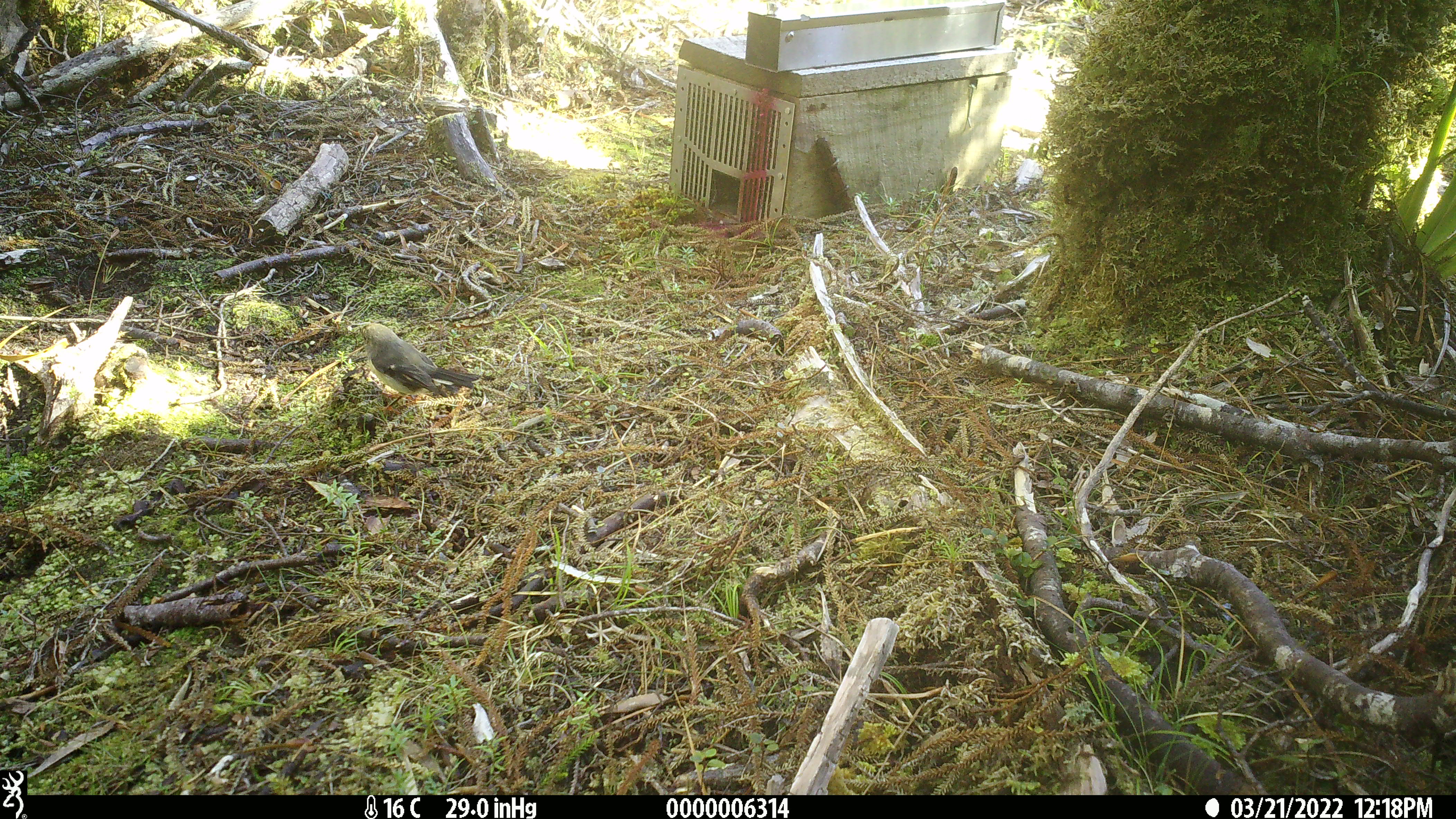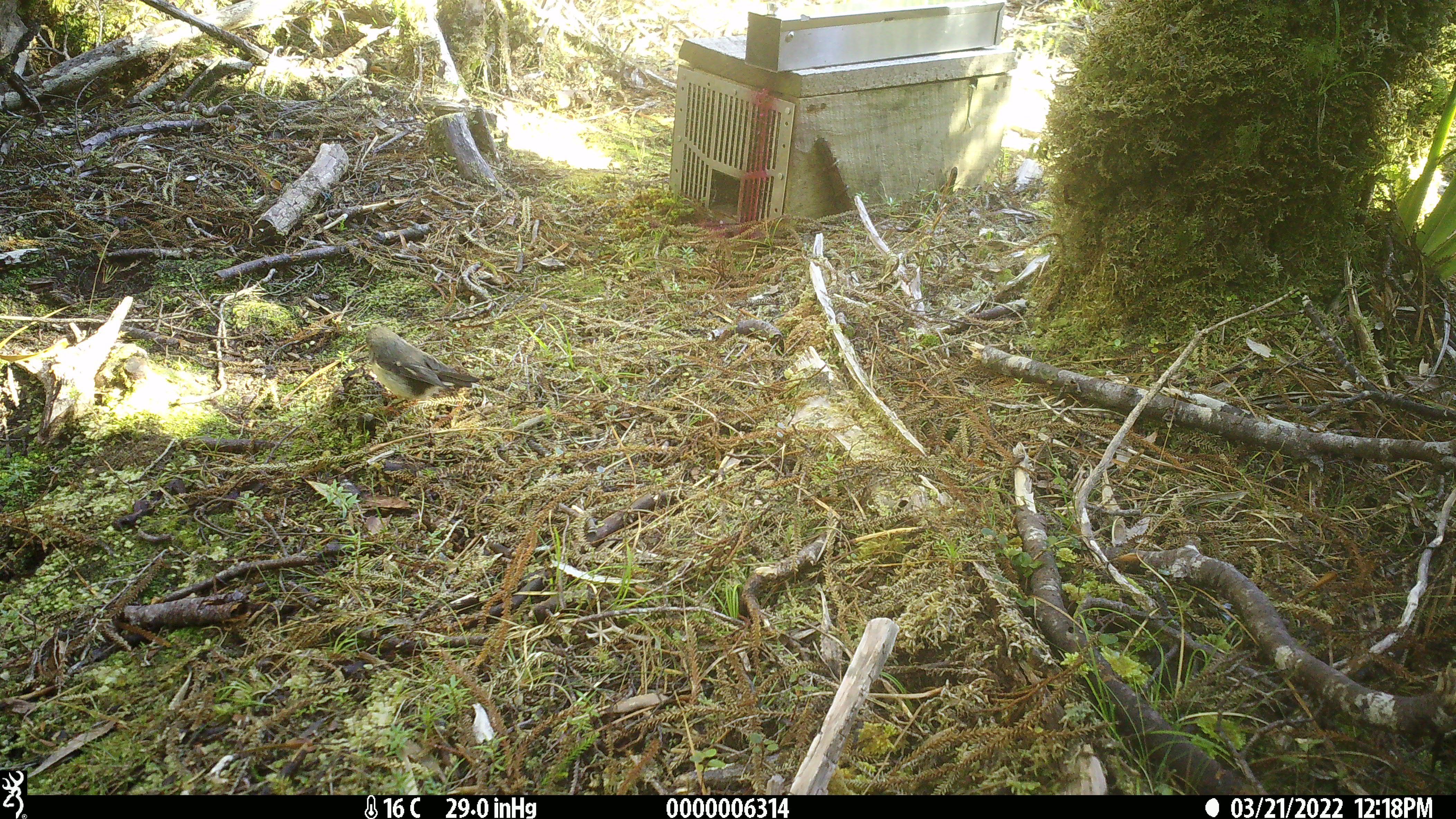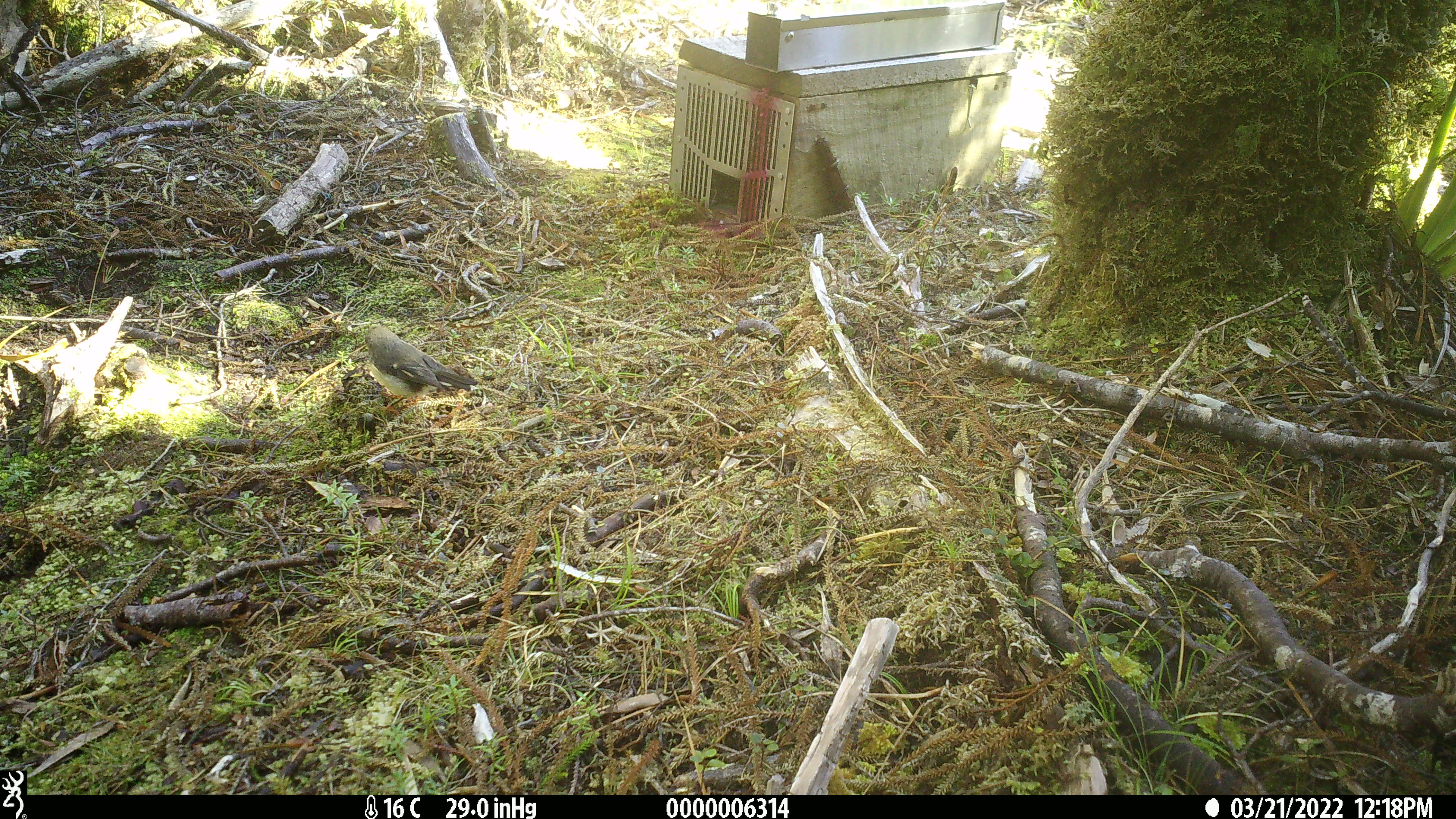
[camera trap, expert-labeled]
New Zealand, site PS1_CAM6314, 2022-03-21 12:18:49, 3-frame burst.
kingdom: Animalia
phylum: Chordata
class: Aves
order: Passeriformes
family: Petroicidae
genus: Petroica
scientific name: Petroica macrocephala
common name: tomtit